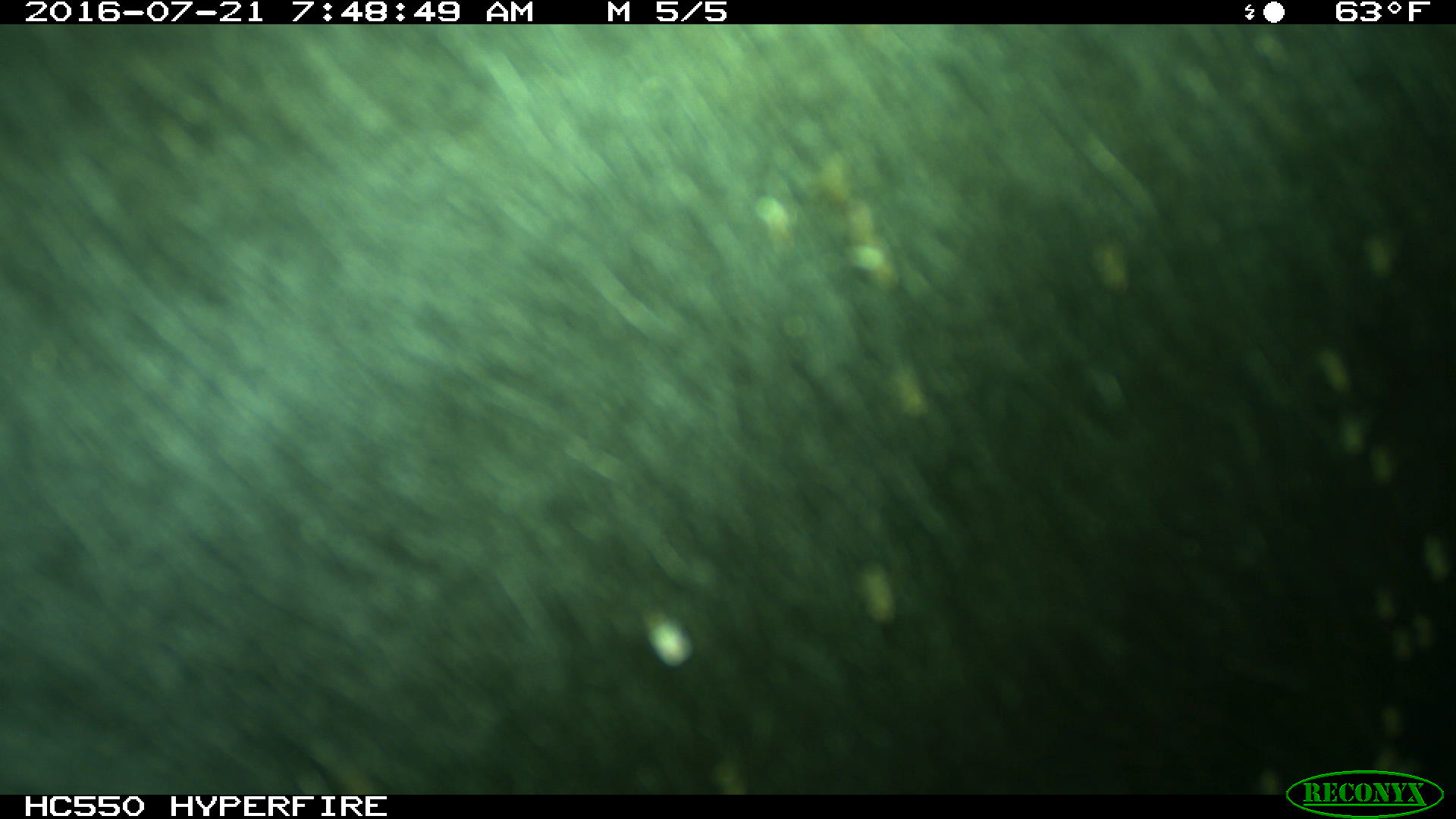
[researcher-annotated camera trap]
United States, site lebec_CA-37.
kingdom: Animalia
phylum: Chordata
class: Mammalia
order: Artiodactyla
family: Bovidae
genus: Bos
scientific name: Bos taurus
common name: domestic cow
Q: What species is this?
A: Bos taurus (domestic cow).